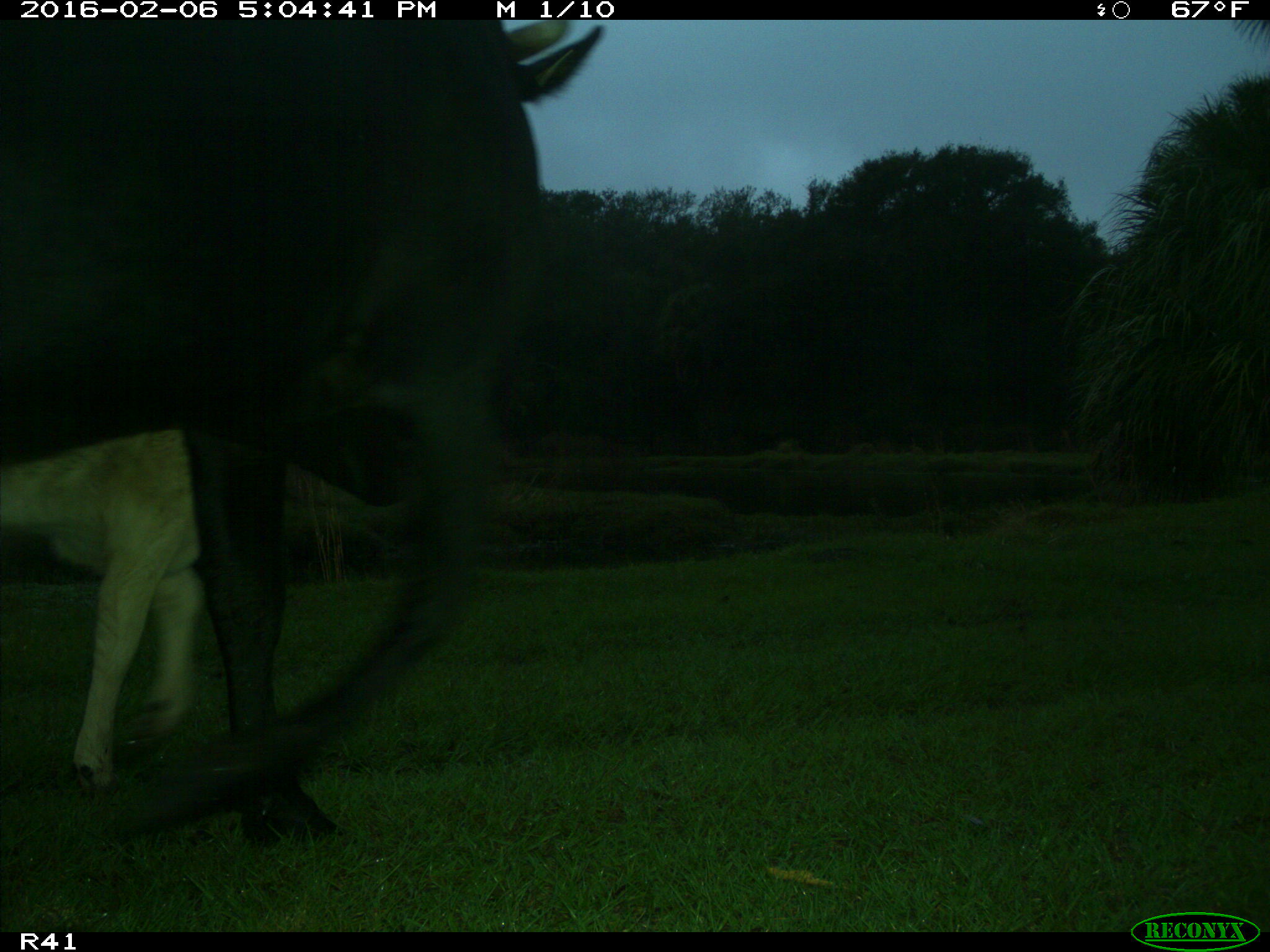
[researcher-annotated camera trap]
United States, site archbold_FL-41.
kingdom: Animalia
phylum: Chordata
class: Mammalia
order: Artiodactyla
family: Bovidae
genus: Bos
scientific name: Bos taurus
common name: domestic cow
Bos taurus (domestic cow).